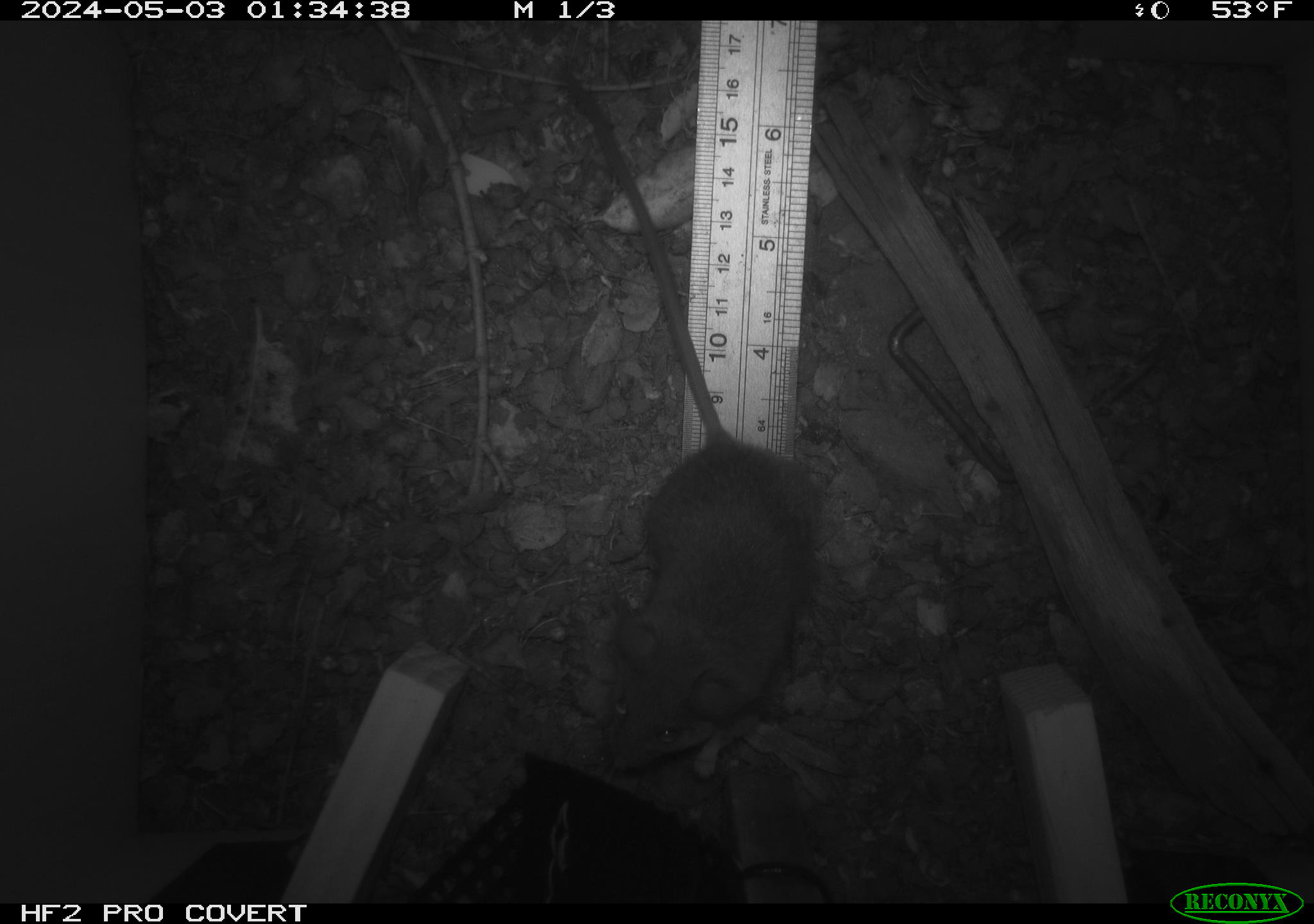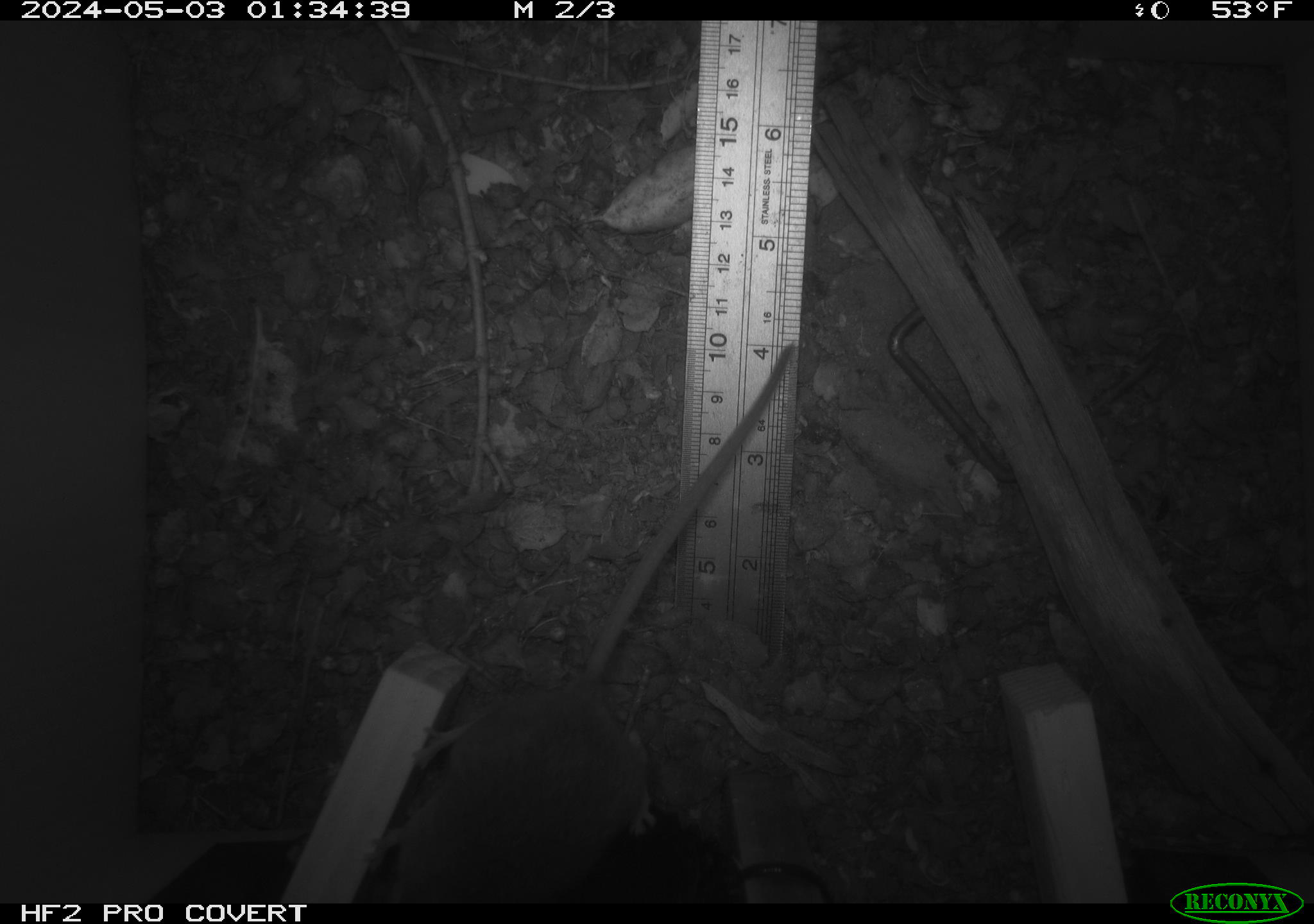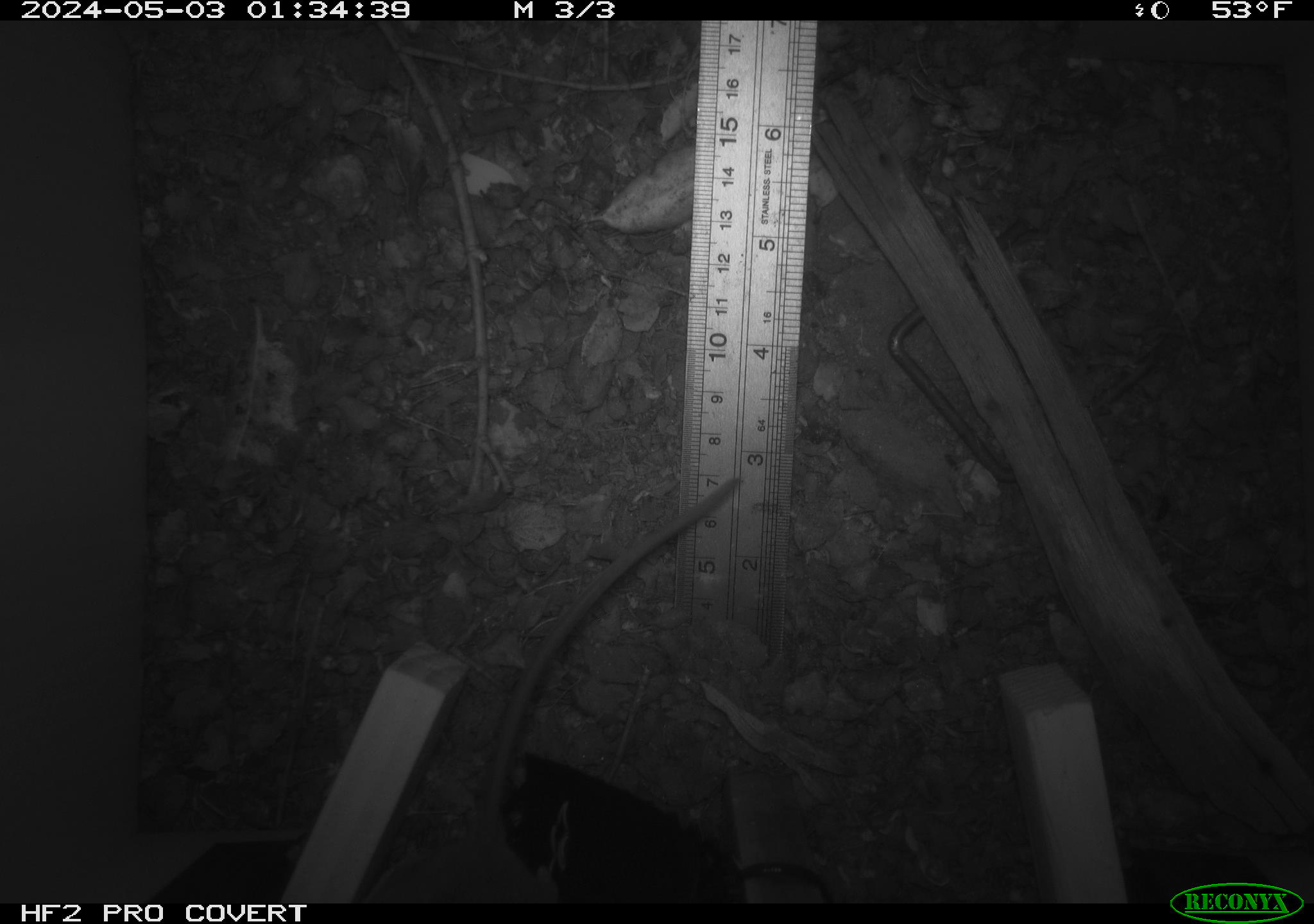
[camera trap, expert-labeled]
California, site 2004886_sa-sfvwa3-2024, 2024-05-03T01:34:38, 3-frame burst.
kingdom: Animalia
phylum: Chordata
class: Mammalia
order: Rodentia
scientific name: Rodentia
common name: mouse species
Mouse species (Rodentia).